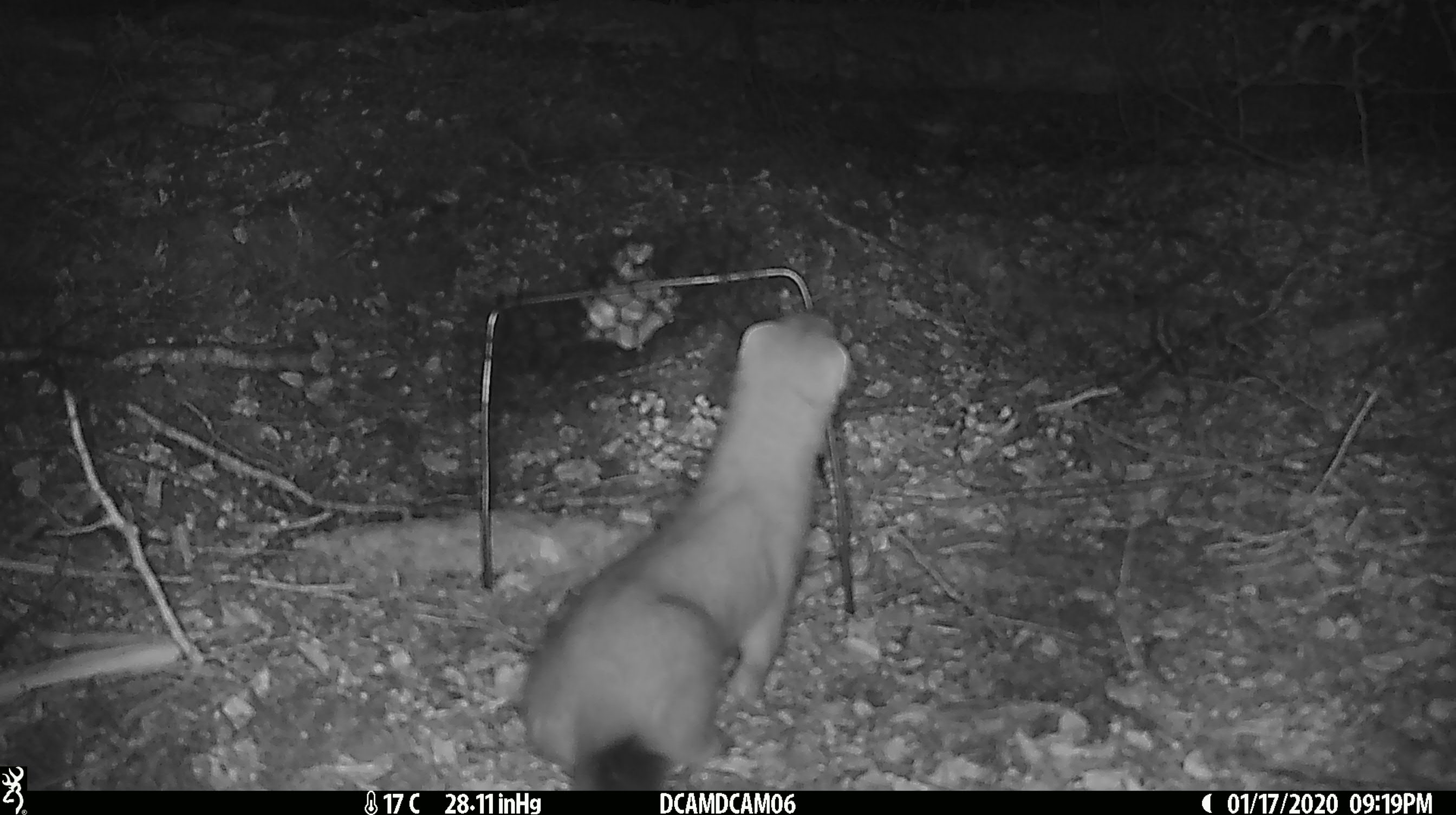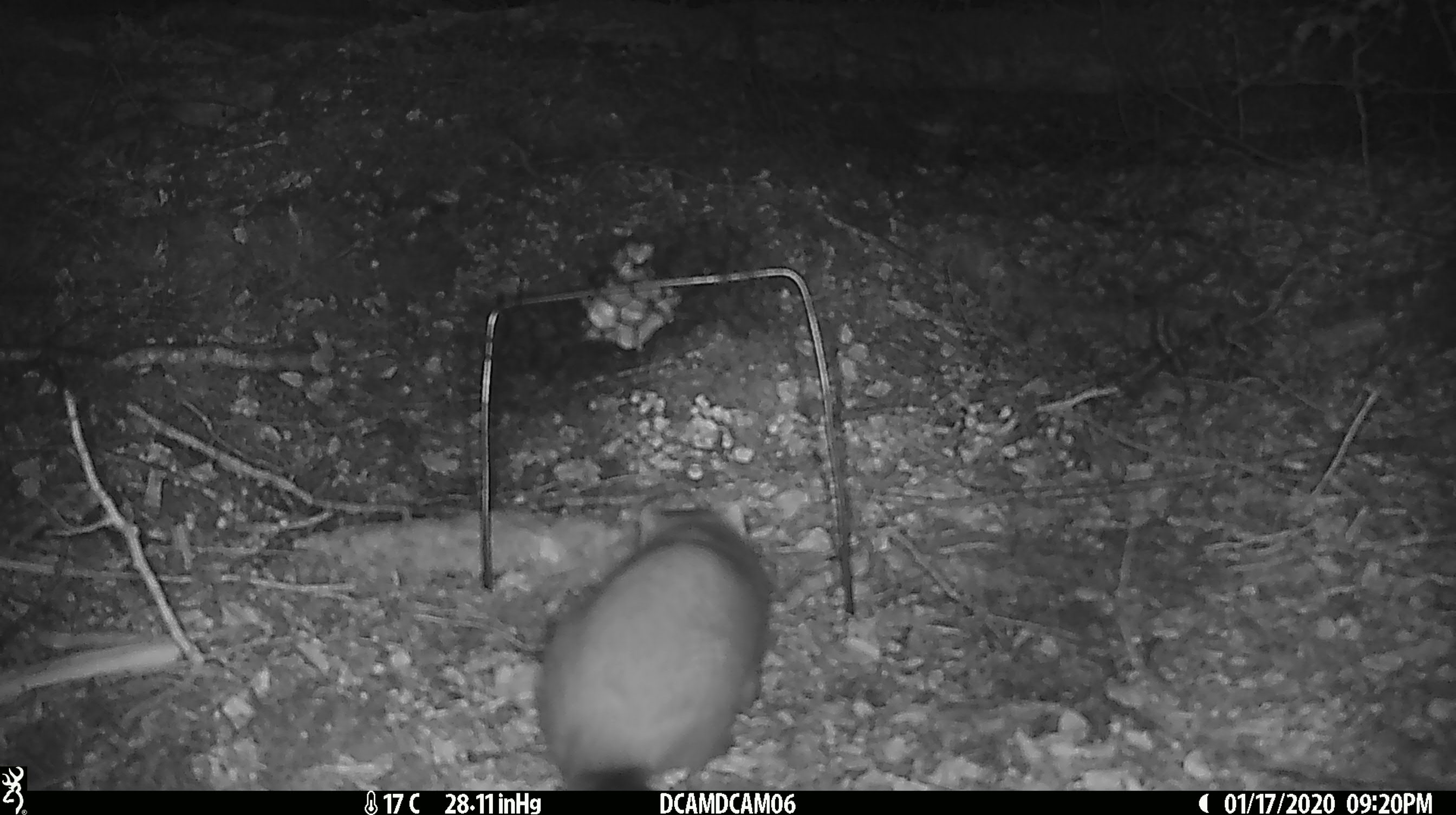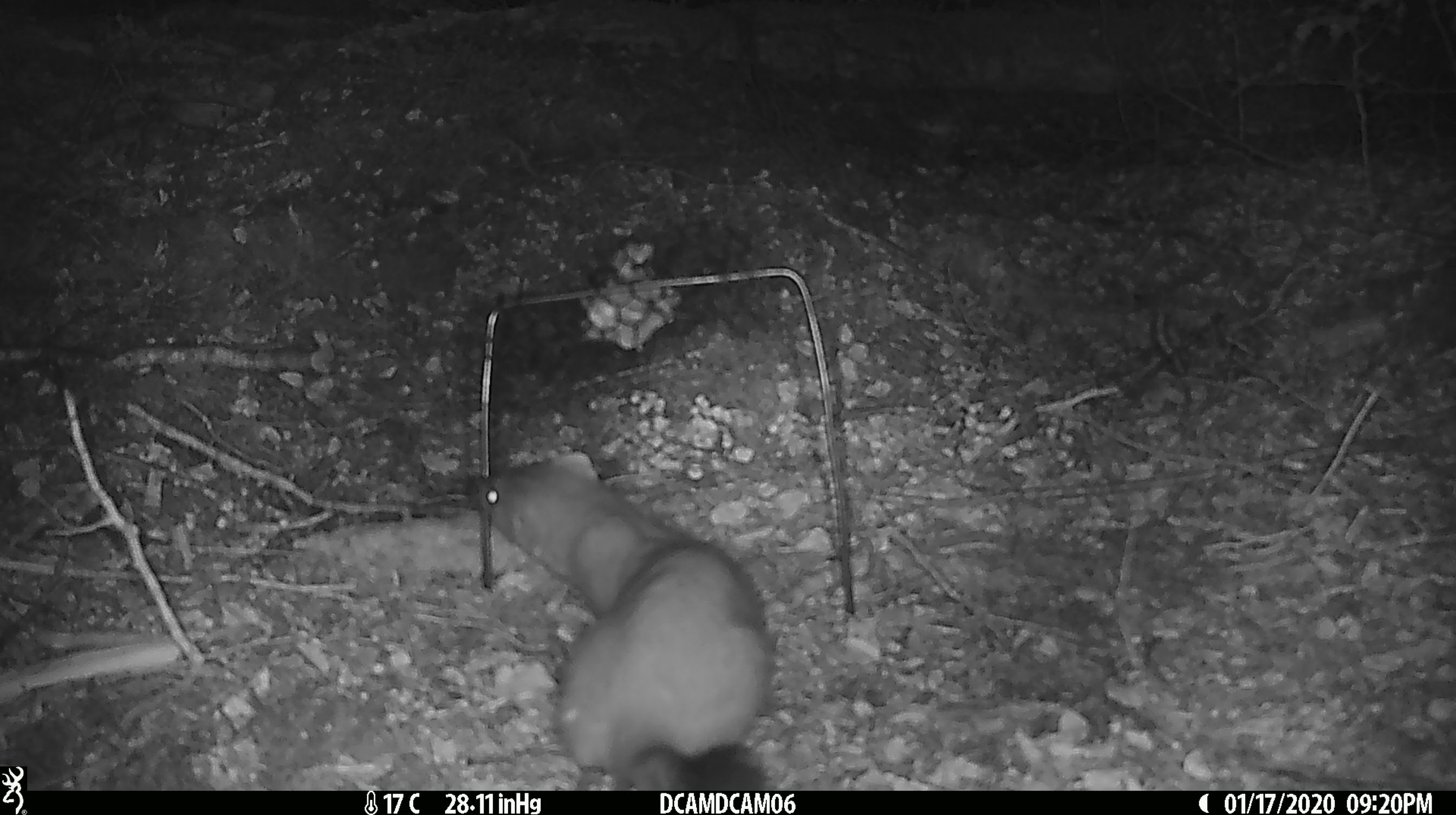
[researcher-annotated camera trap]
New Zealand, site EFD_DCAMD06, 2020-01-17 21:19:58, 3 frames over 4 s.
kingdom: Animalia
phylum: Chordata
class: Mammalia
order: Carnivora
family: Mustelidae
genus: Mustela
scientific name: Mustela erminea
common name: stoat